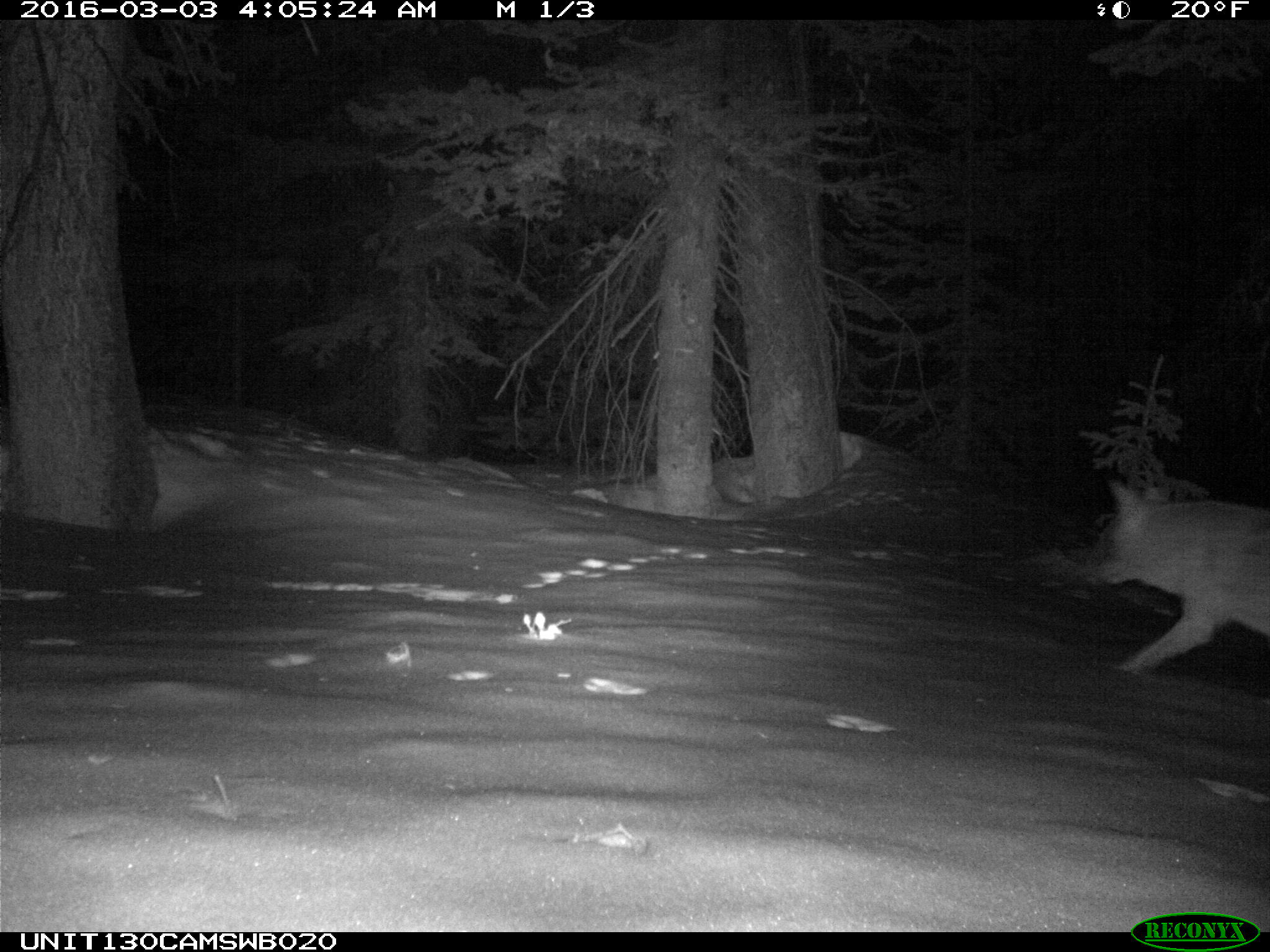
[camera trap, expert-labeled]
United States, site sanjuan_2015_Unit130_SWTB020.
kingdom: Animalia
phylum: Chordata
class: Mammalia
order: Carnivora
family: Canidae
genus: Canis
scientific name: Canis latrans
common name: coyote